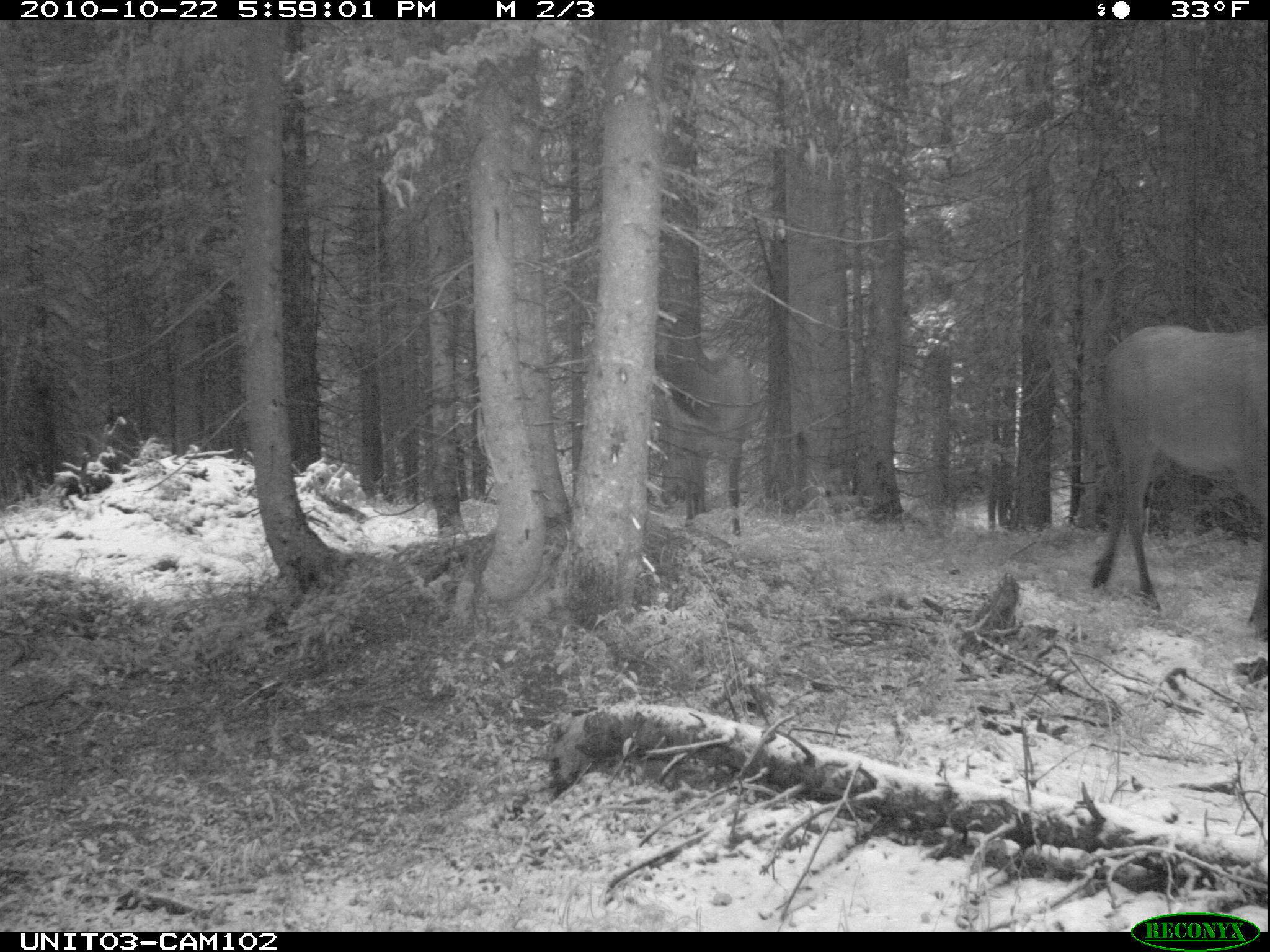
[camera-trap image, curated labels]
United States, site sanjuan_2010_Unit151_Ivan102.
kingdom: Animalia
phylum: Chordata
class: Mammalia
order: Artiodactyla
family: Cervidae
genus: Cervus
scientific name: Cervus elaphus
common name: red deer